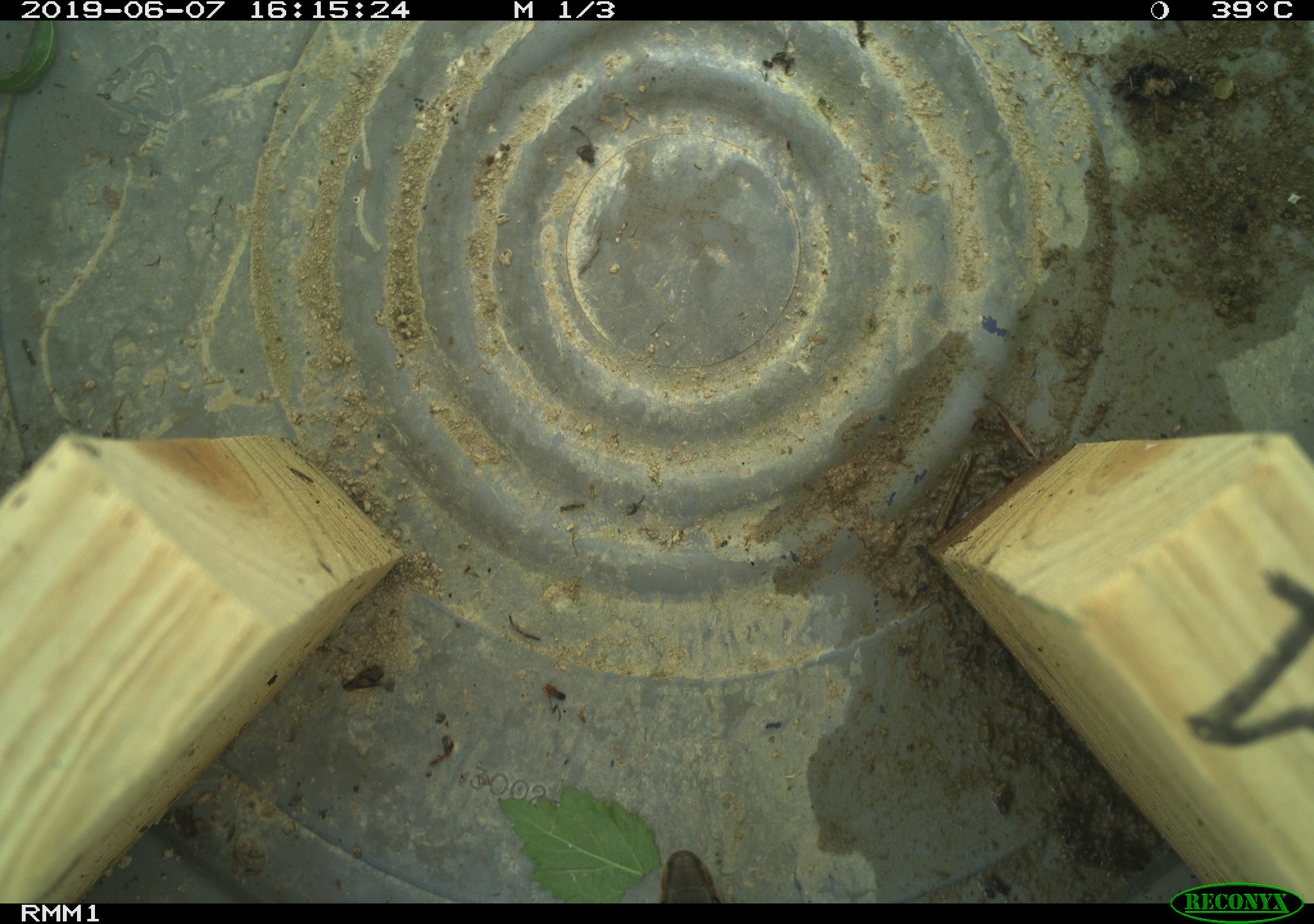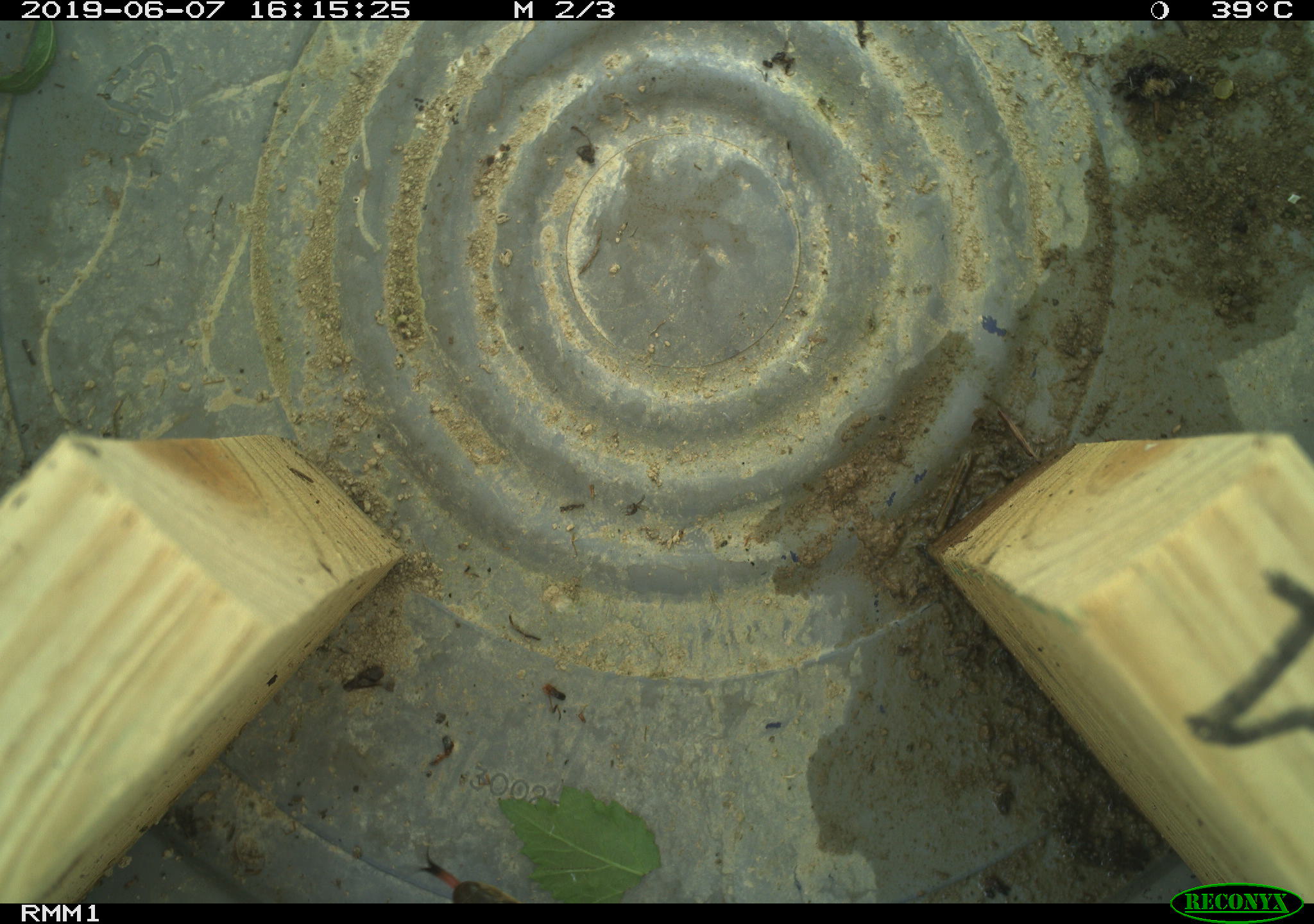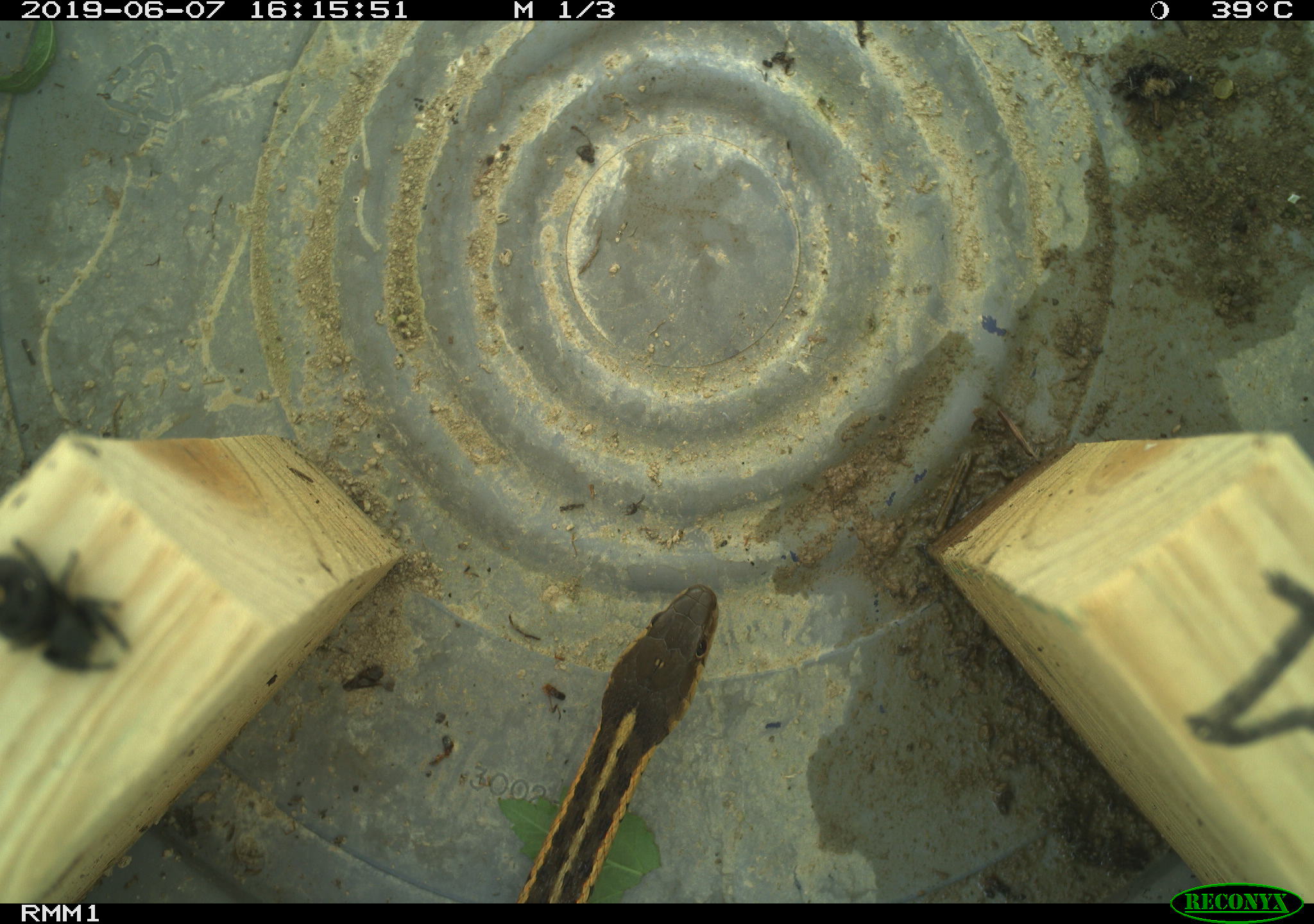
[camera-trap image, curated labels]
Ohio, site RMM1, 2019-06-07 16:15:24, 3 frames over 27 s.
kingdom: Animalia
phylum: Chordata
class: Reptilia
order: Squamata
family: Colubridae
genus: Thamnophis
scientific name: Thamnophis sirtalis sirtalis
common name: eastern gartersnake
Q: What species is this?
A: Eastern gartersnake (Thamnophis sirtalis sirtalis).